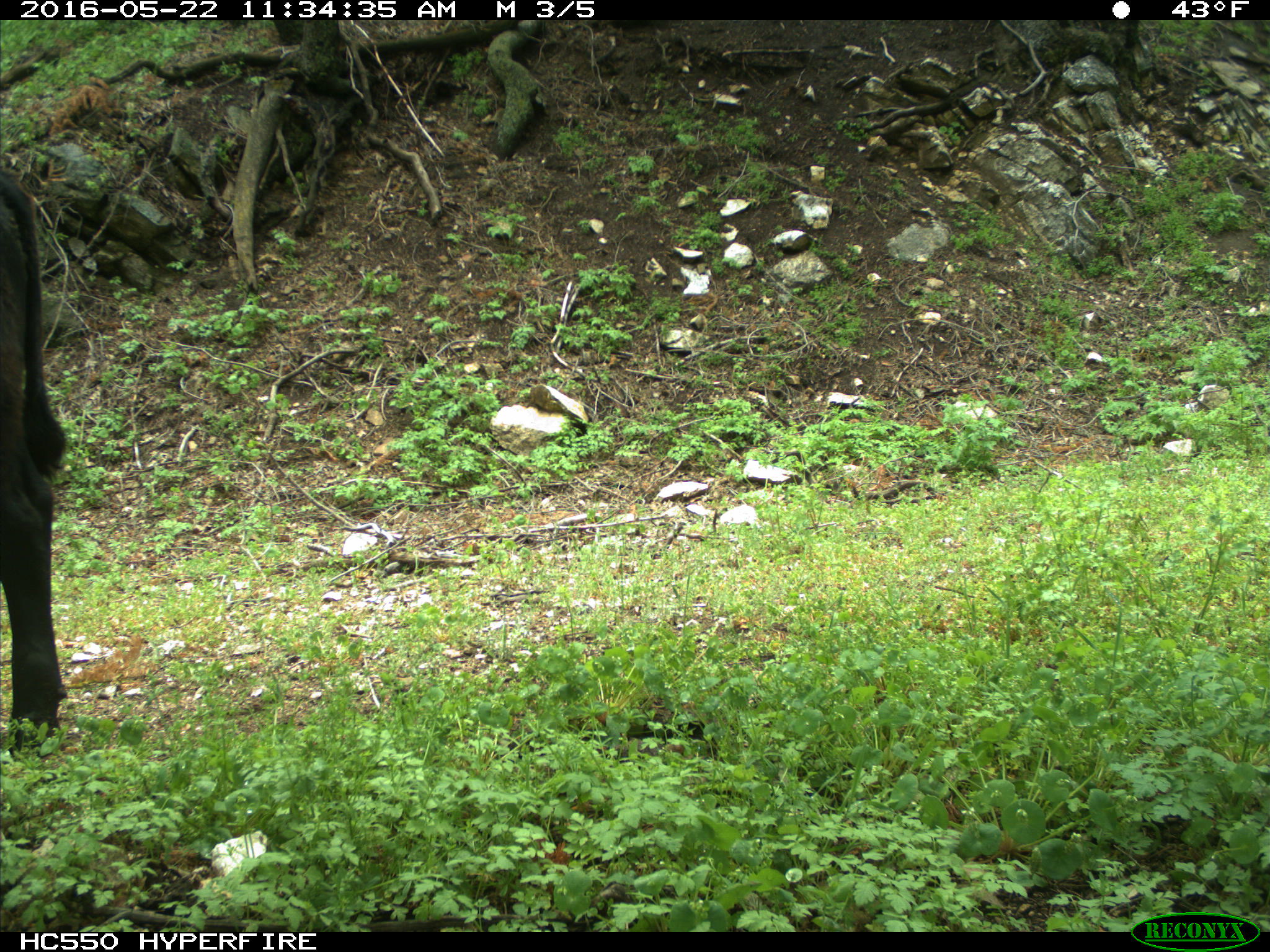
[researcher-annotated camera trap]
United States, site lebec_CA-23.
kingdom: Animalia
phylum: Chordata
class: Mammalia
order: Artiodactyla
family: Bovidae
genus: Bos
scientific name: Bos taurus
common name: domestic cow